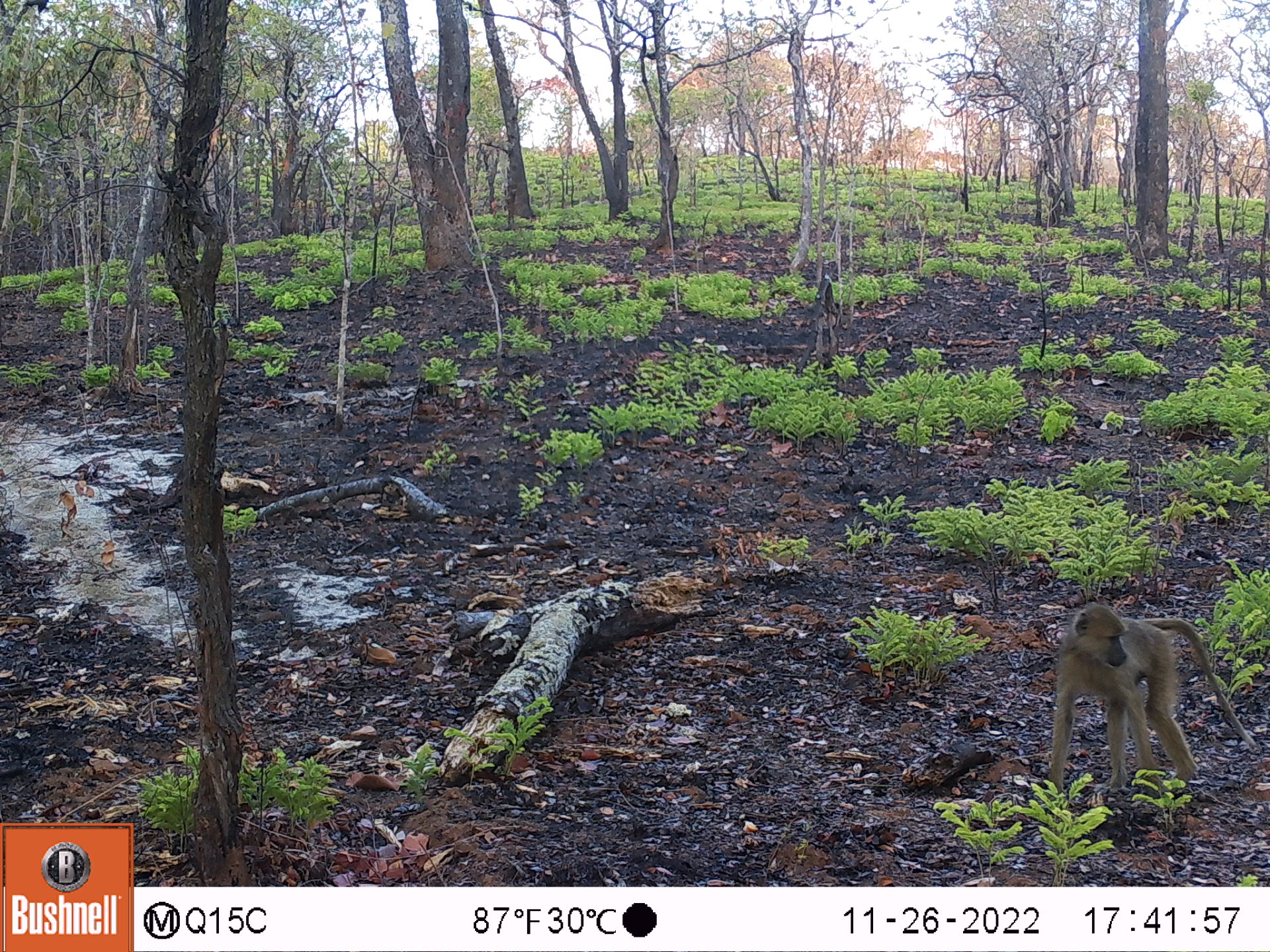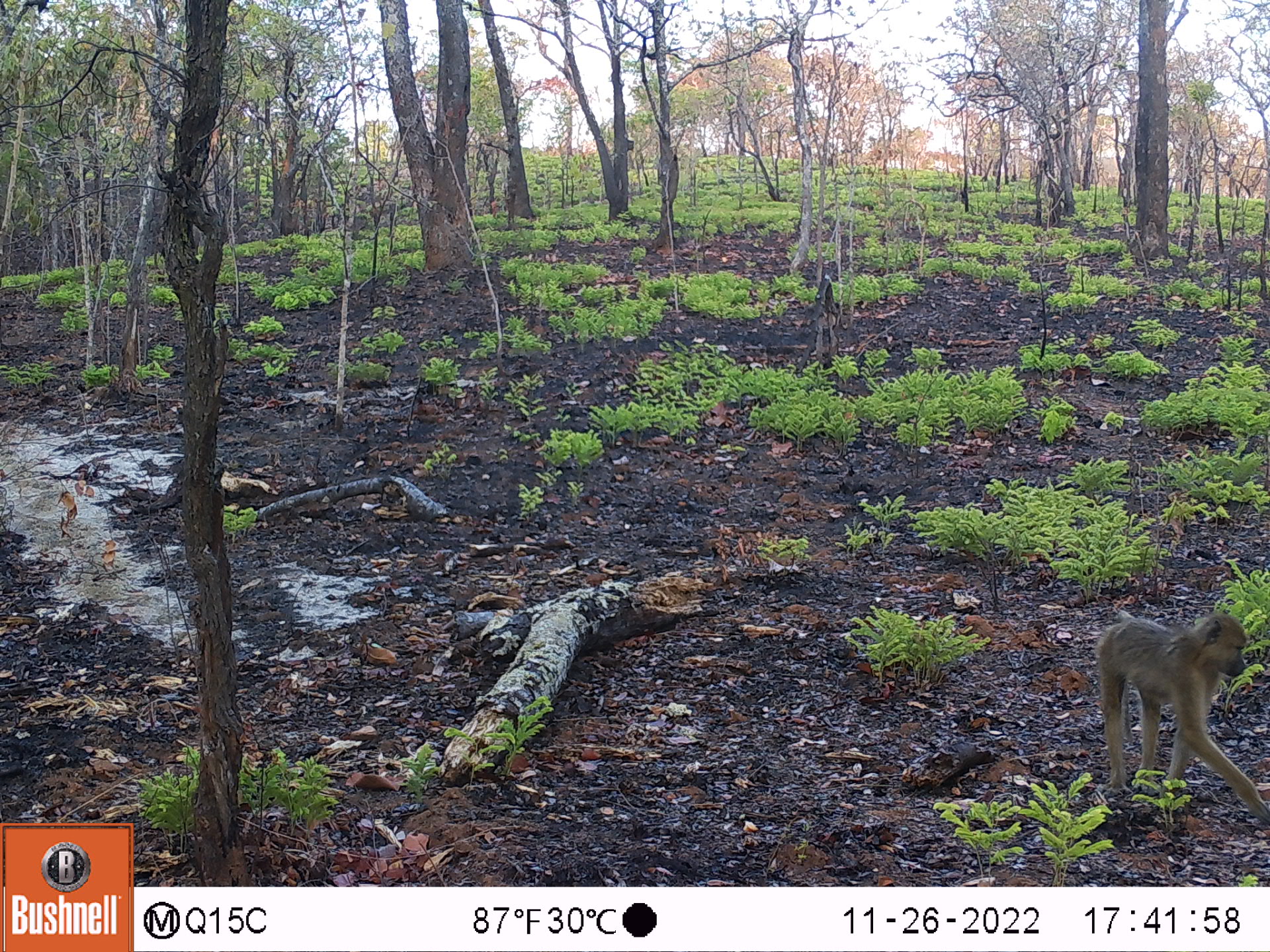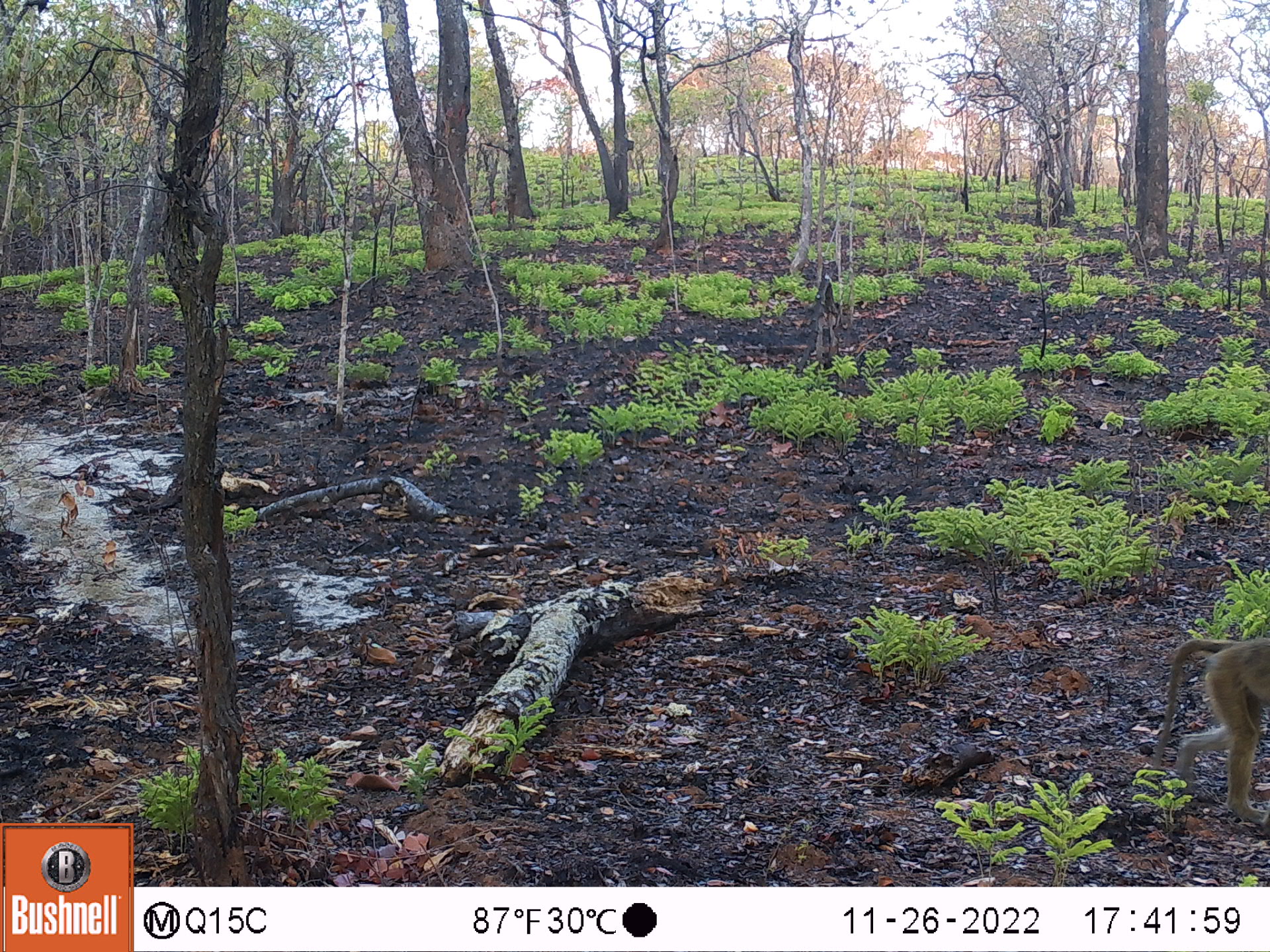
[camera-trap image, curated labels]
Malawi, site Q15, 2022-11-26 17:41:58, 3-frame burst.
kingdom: Animalia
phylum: Chordata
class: Mammalia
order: Primates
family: Cercopithecidae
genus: Papio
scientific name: Papio cynocephalus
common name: yellow baboon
Yellow baboon (Papio cynocephalus), count 1.